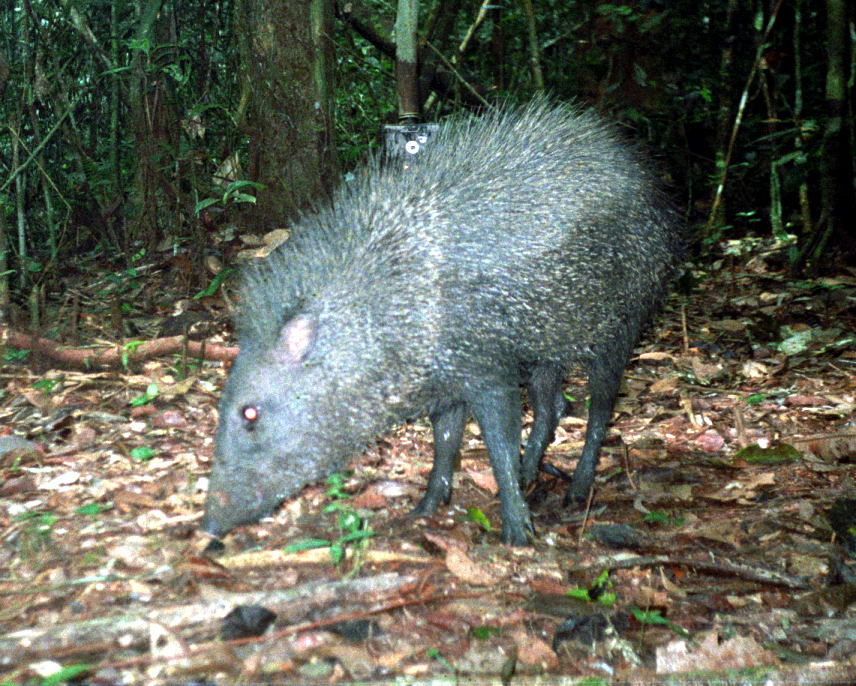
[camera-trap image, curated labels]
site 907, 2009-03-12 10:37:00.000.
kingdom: Animalia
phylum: Chordata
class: Mammalia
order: Artiodactyla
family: Tayassuidae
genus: Pecari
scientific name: Pecari tajacu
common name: collared peccary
Pecari tajacu (collared peccary).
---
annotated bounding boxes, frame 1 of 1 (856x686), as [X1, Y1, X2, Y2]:
pecari tajacu: [188, 86, 682, 552]